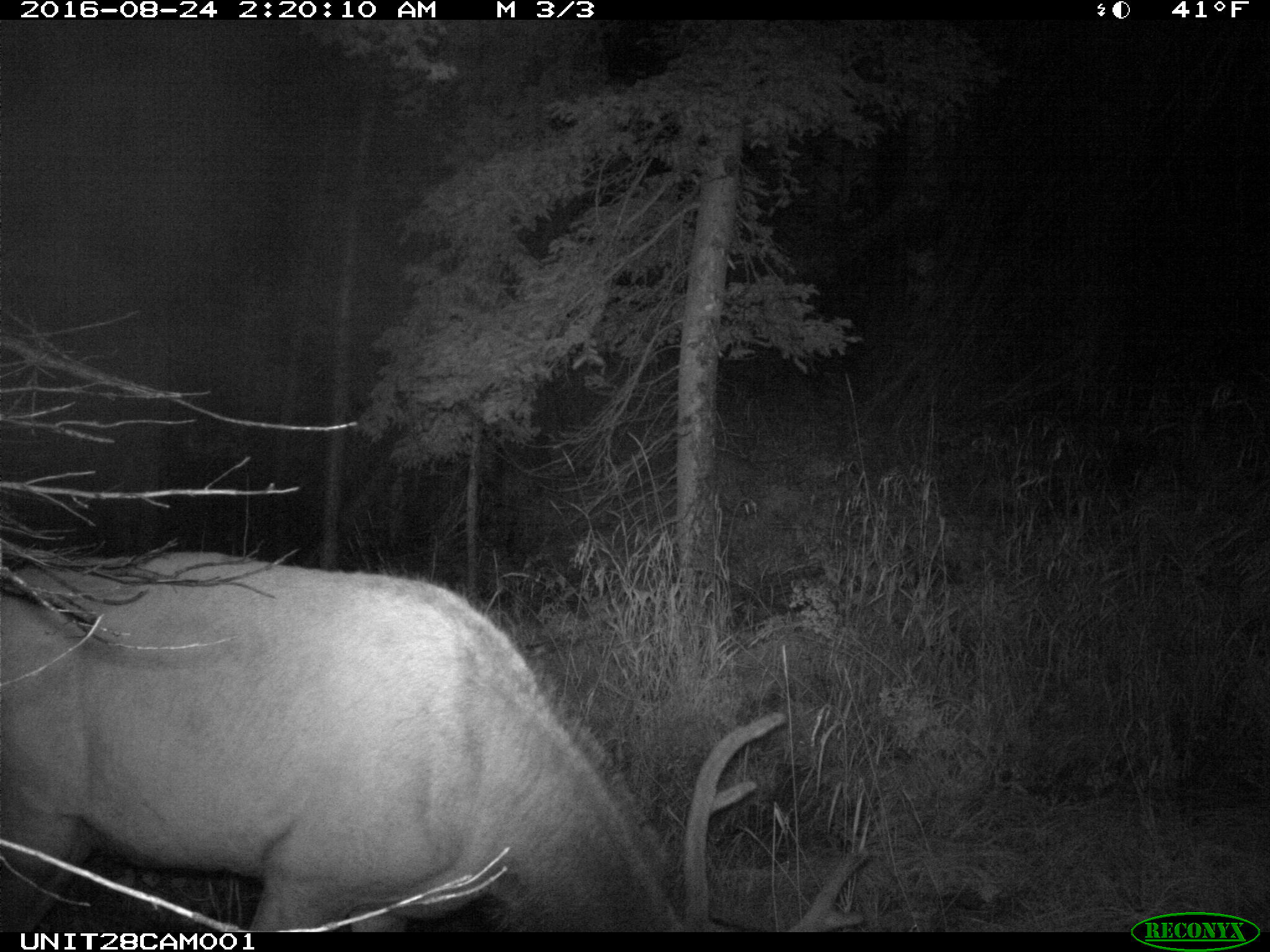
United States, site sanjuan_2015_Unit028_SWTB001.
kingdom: Animalia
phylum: Chordata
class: Mammalia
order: Artiodactyla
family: Cervidae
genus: Cervus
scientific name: Cervus elaphus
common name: red deer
Cervus elaphus (red deer).